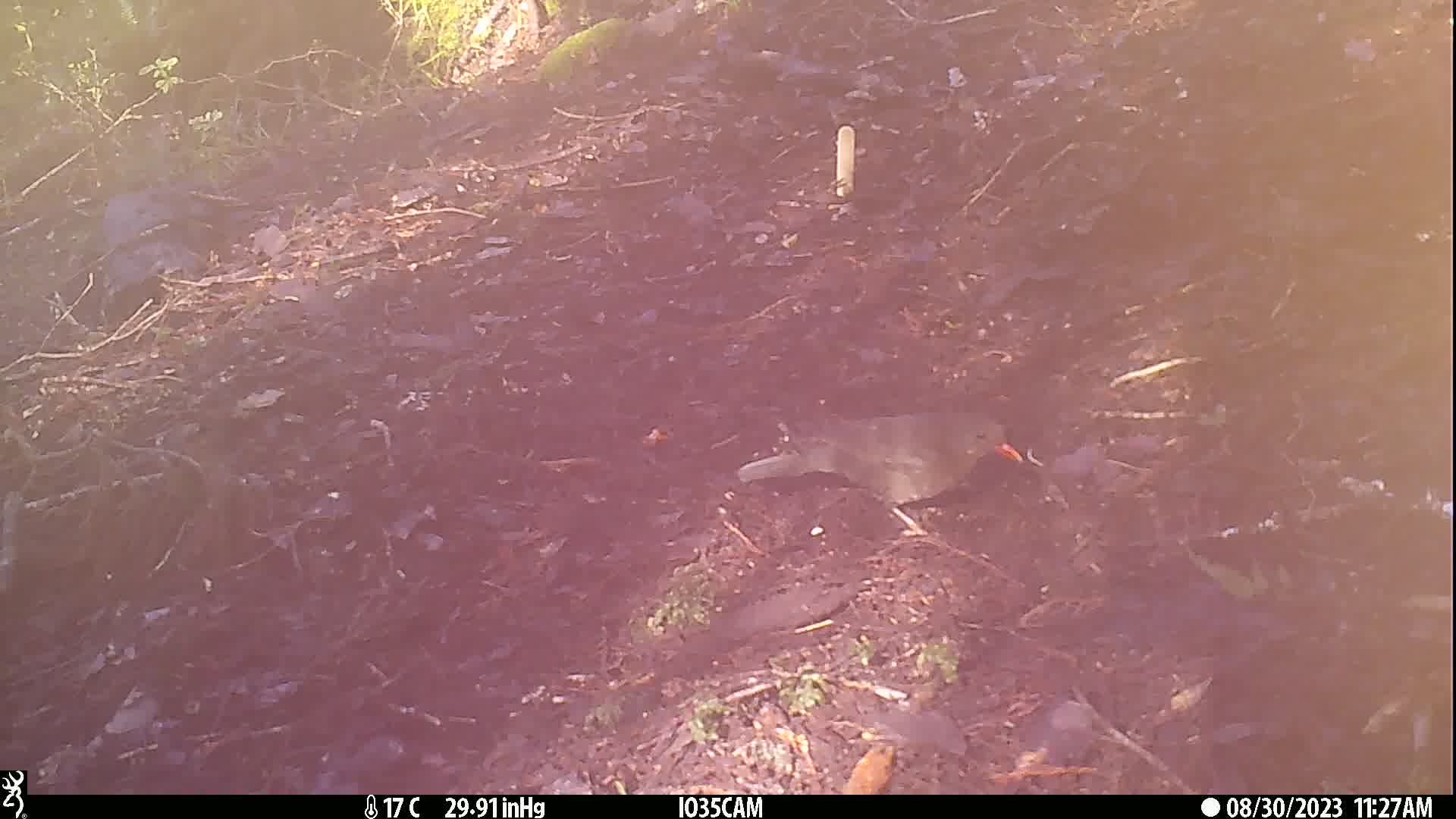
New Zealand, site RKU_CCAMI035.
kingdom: Animalia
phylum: Chordata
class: Aves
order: Passeriformes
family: Turdidae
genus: Turdus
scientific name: Turdus merula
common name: eurasian blackbird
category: blackbird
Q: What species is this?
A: Blackbird (eurasian blackbird) (Turdus merula).